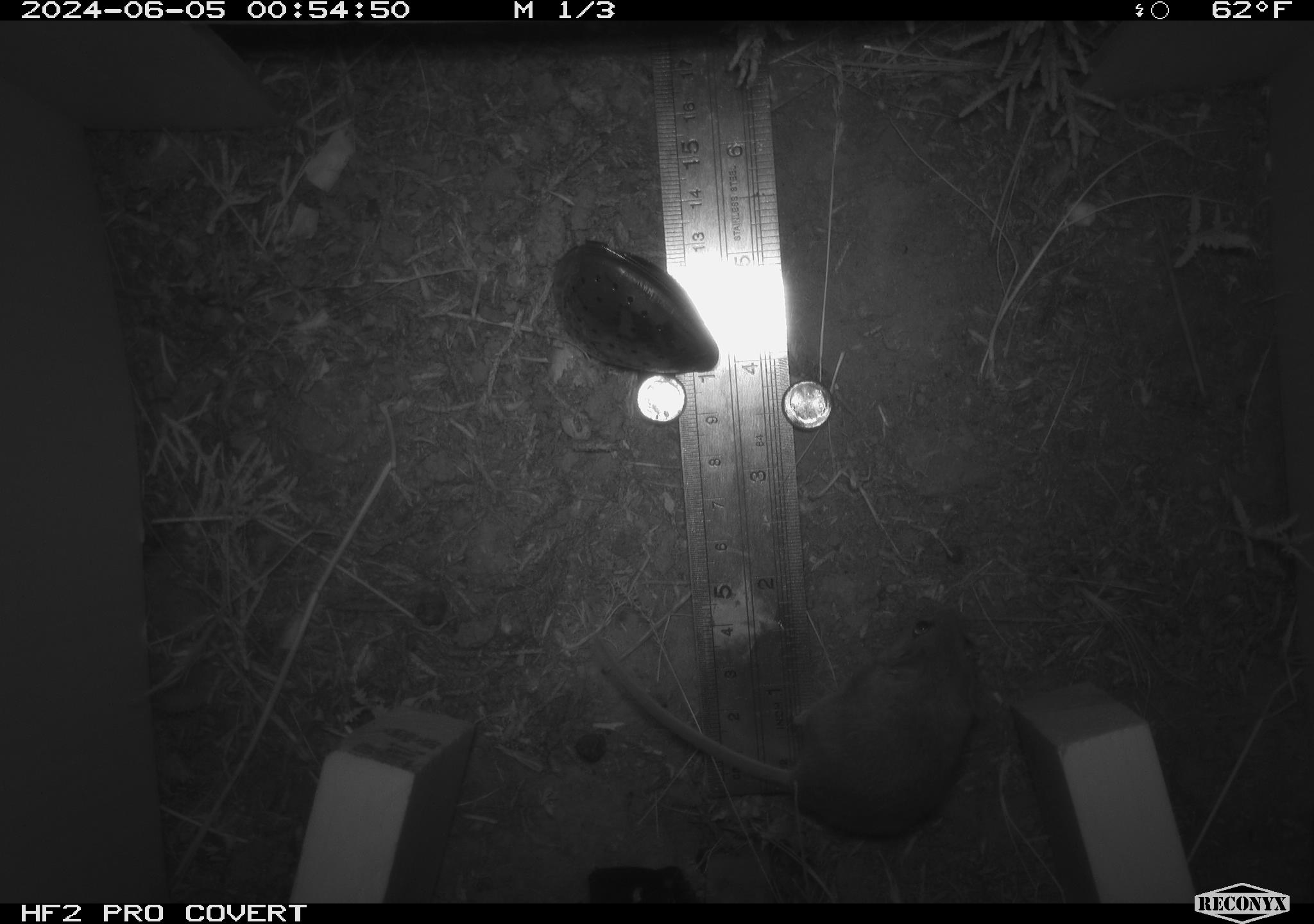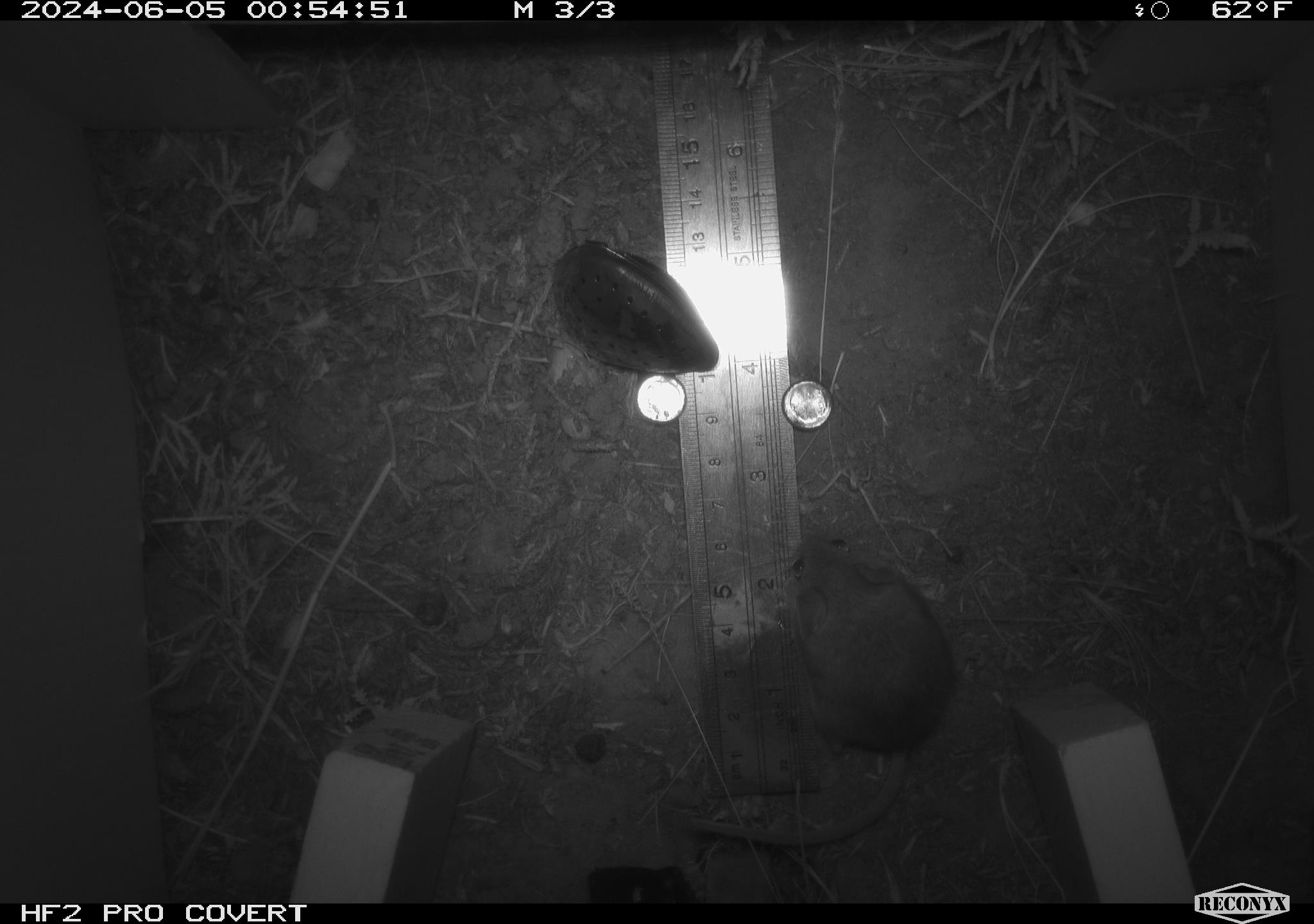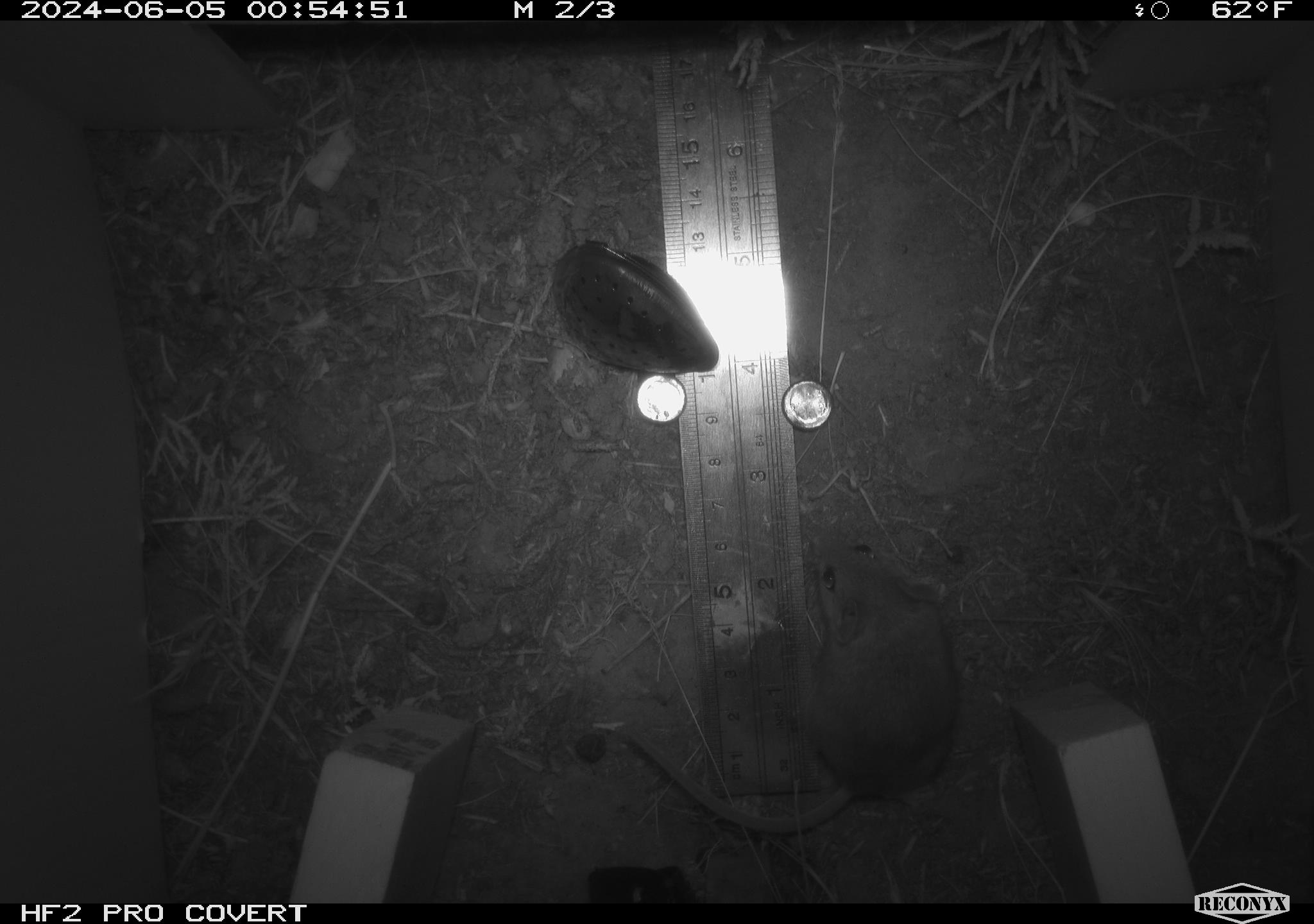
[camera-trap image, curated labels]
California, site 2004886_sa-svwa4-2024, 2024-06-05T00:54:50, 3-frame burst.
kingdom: Animalia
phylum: Chordata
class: Mammalia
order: Rodentia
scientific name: Rodentia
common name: mouse species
Mouse species (Rodentia).